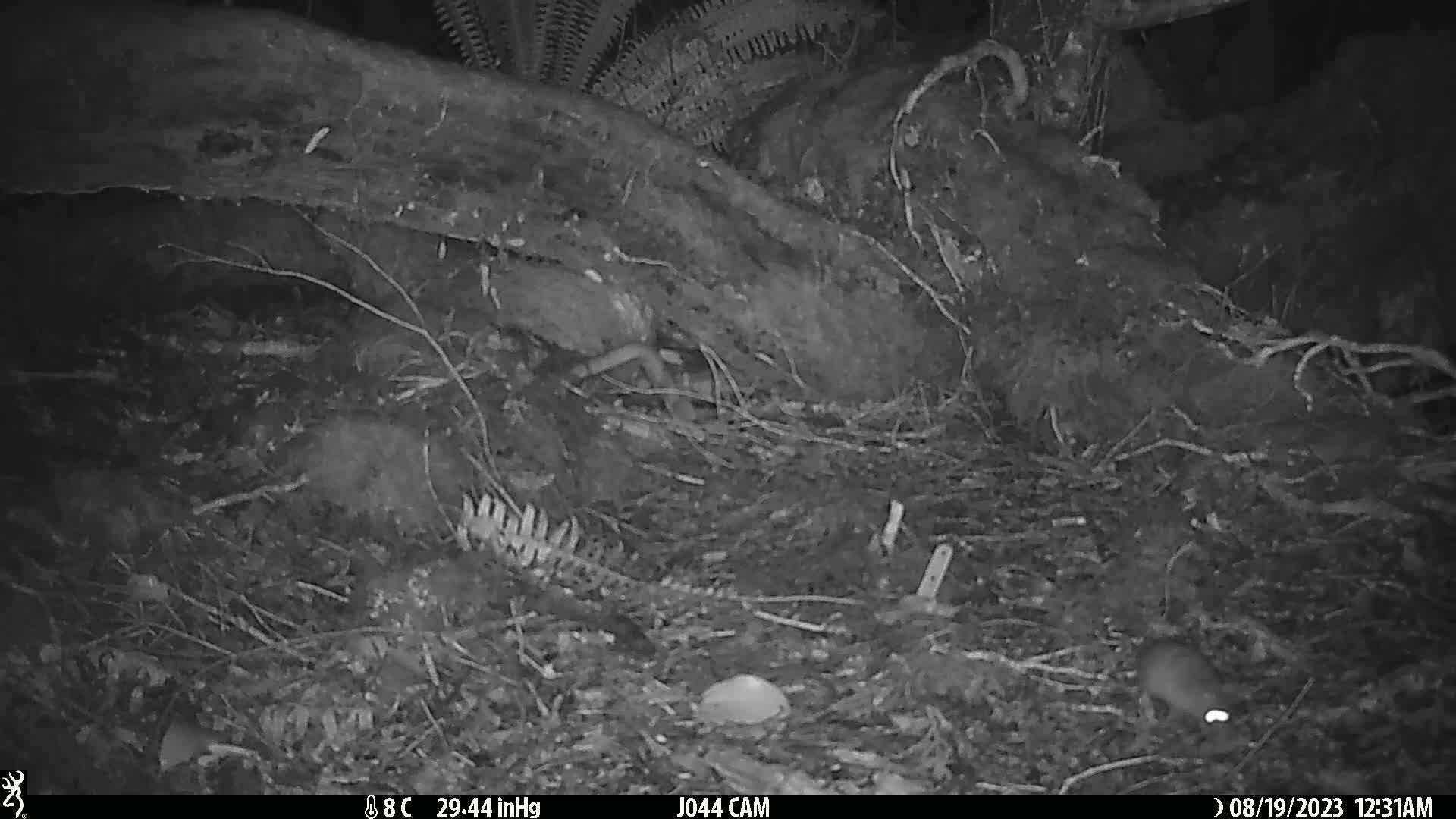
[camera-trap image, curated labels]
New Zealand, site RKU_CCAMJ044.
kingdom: Animalia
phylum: Chordata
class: Mammalia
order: Rodentia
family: Muridae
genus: Rattus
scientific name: Rattus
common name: rat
Rat (Rattus).